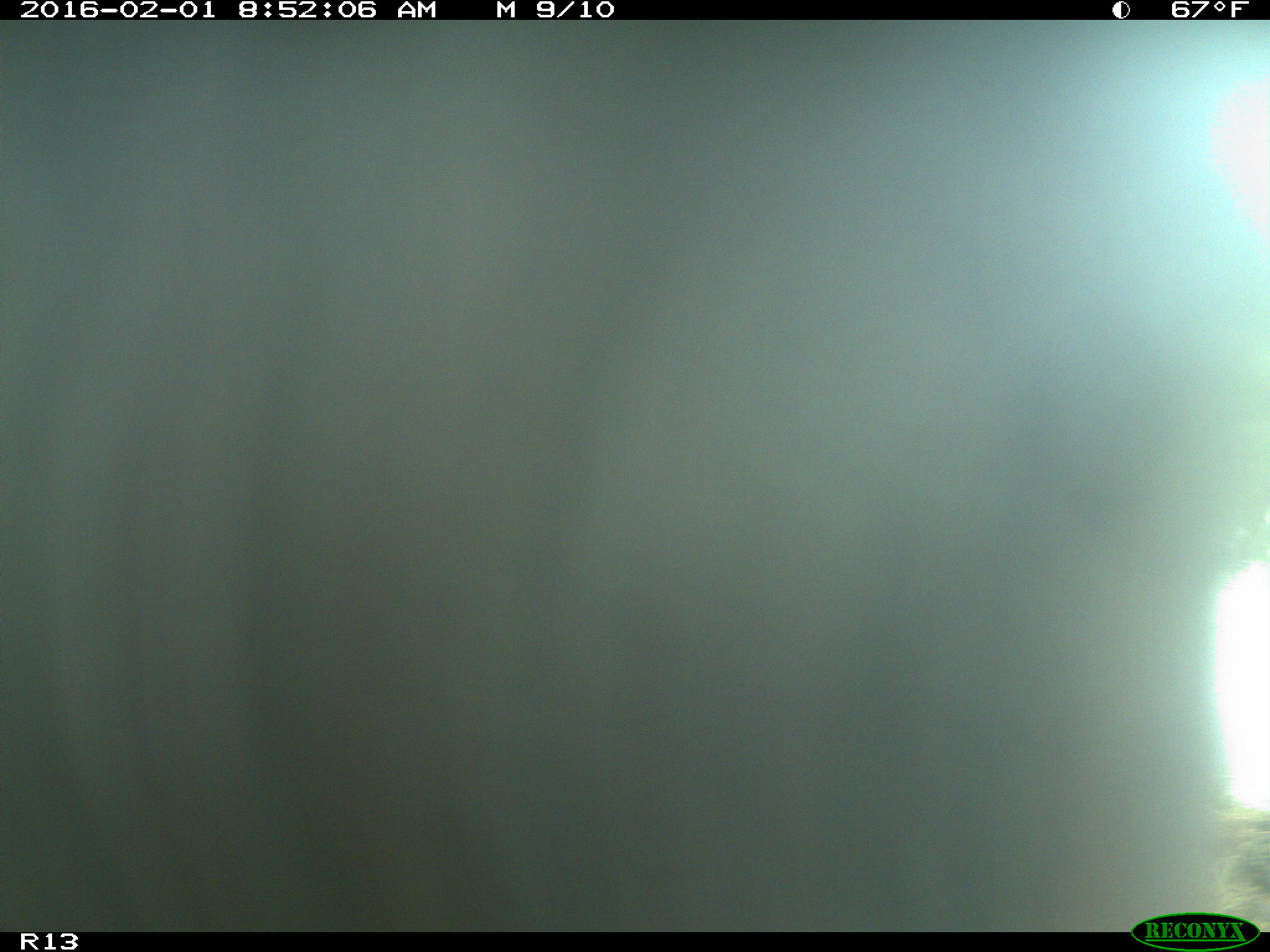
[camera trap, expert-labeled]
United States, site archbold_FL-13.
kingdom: Animalia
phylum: Chordata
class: Mammalia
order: Artiodactyla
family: Bovidae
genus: Bos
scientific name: Bos taurus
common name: domestic cow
Bos taurus (domestic cow).